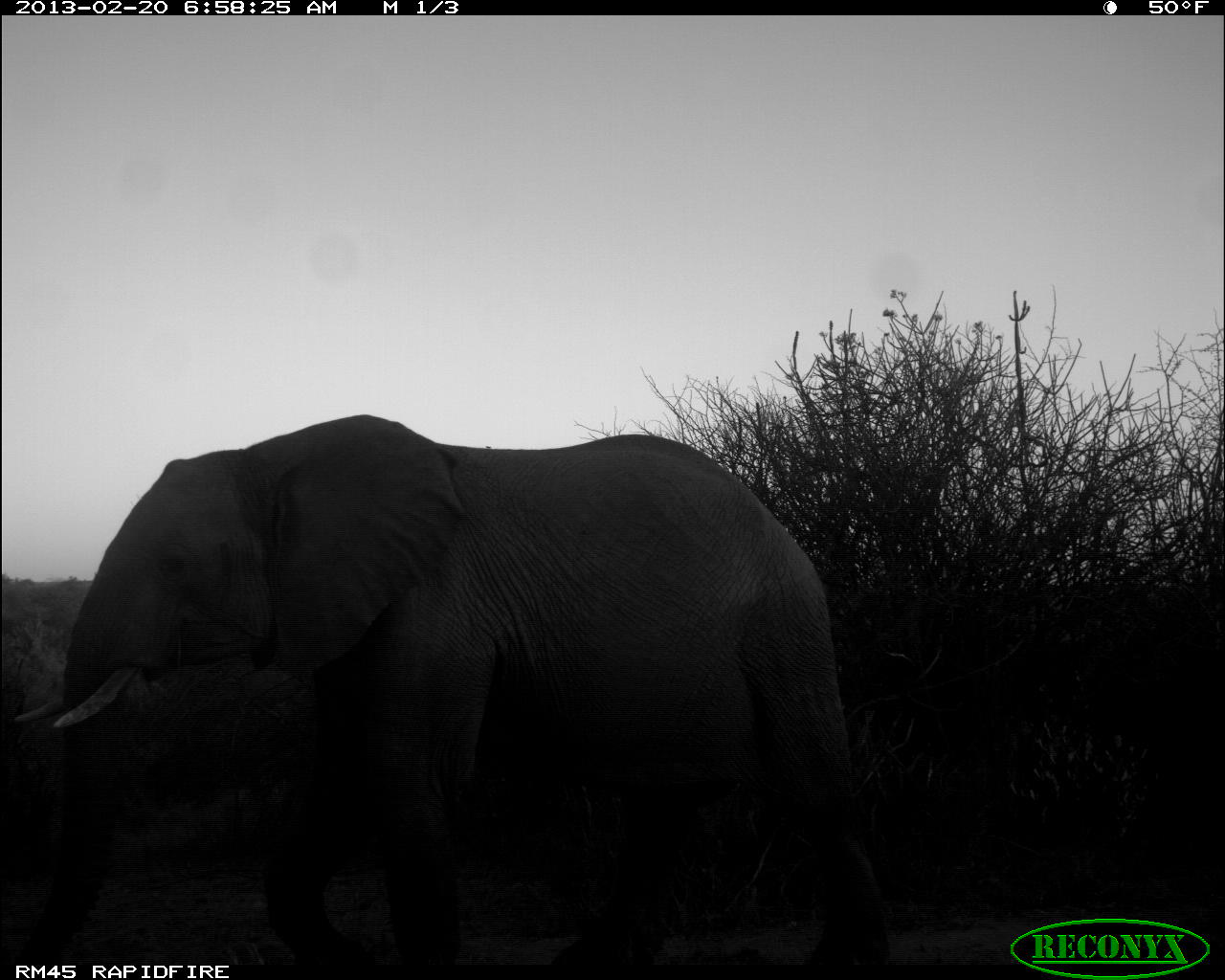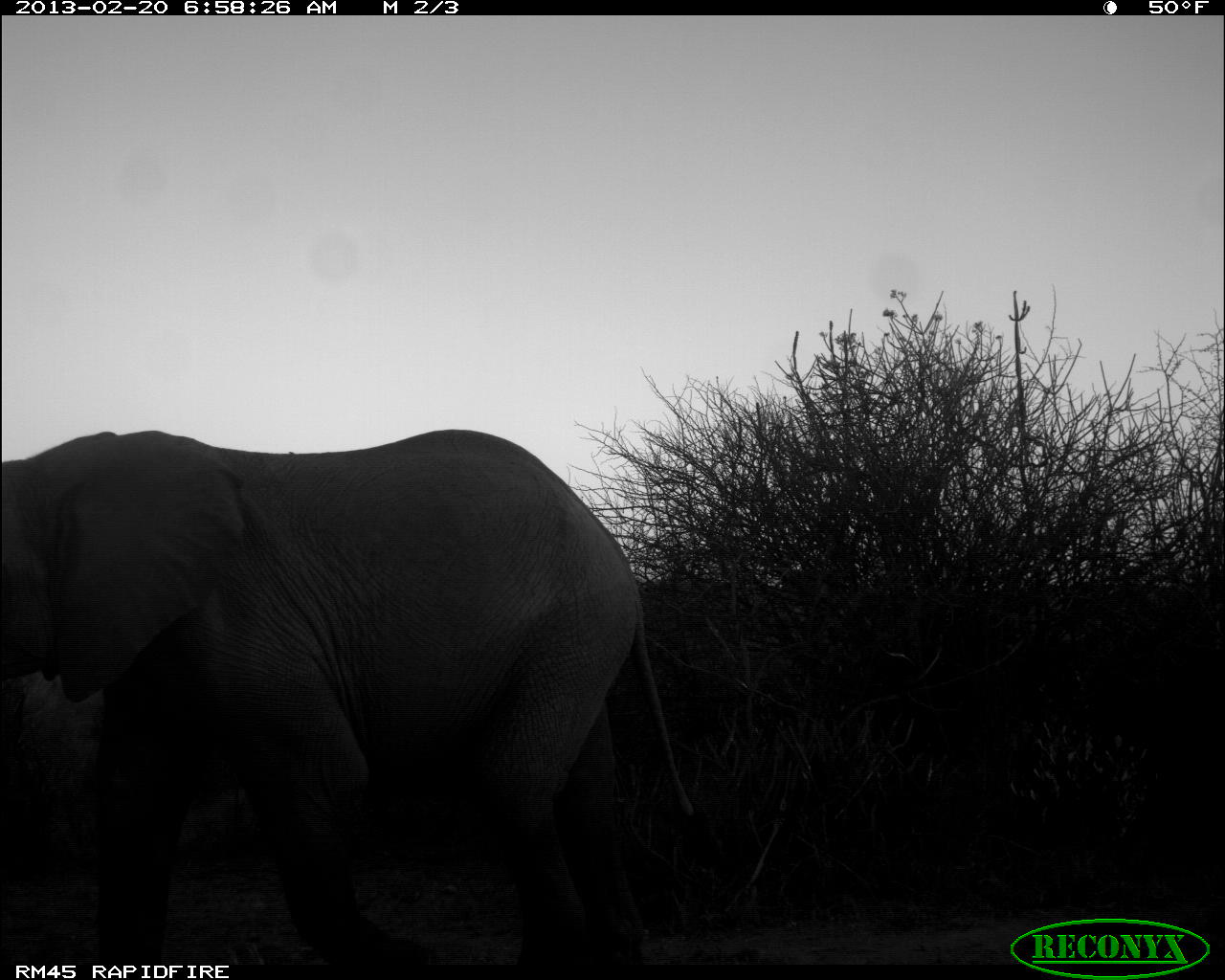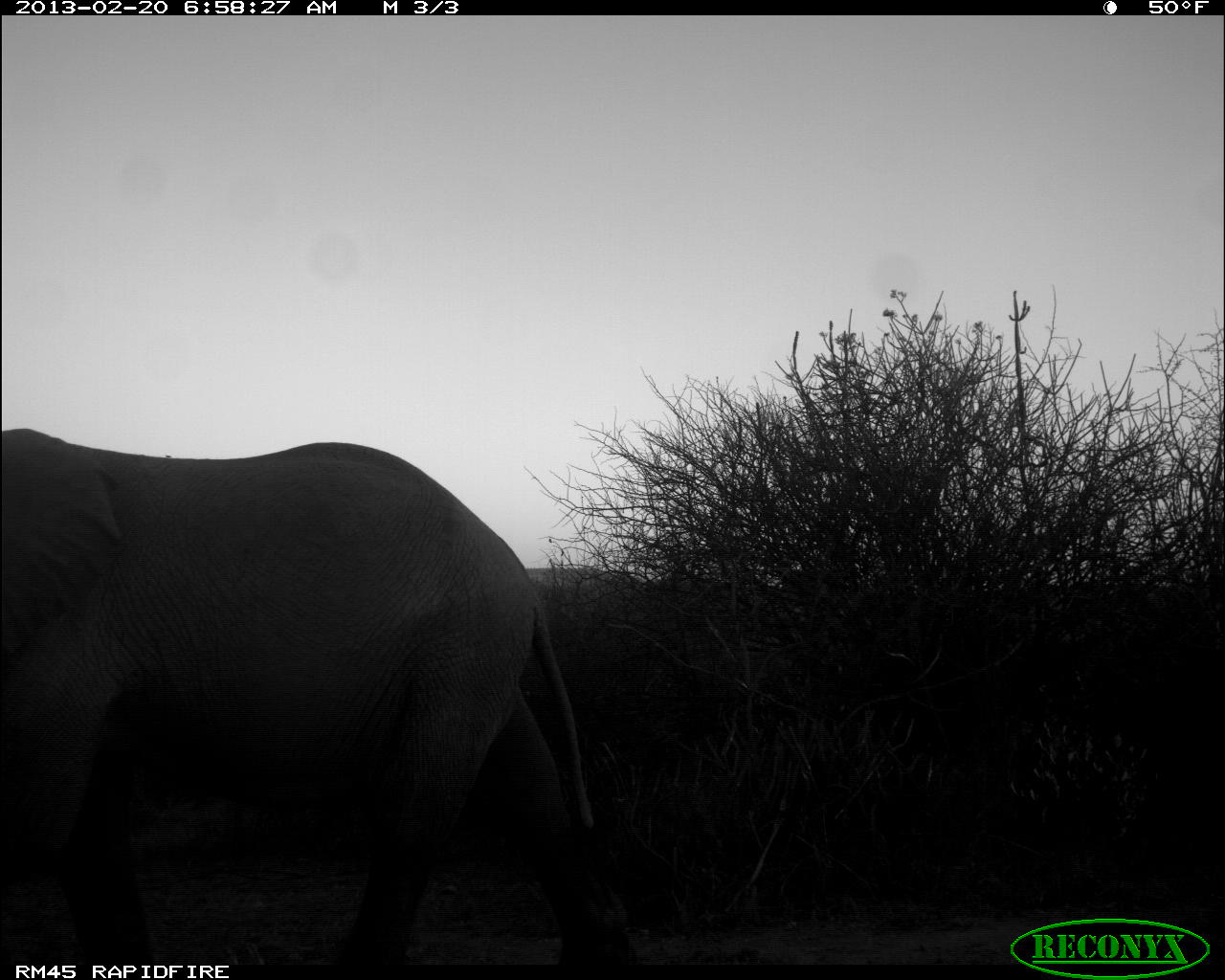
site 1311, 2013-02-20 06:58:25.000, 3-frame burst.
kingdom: Animalia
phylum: Chordata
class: Mammalia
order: Proboscidea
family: Elephantidae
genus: Loxodonta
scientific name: Loxodonta africana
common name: african bush elephant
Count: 1.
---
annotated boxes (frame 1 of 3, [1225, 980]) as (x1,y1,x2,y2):
loxodonta africana: (16,410,885,978)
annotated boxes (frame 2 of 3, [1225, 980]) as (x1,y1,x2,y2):
loxodonta africana: (0,427,703,968)